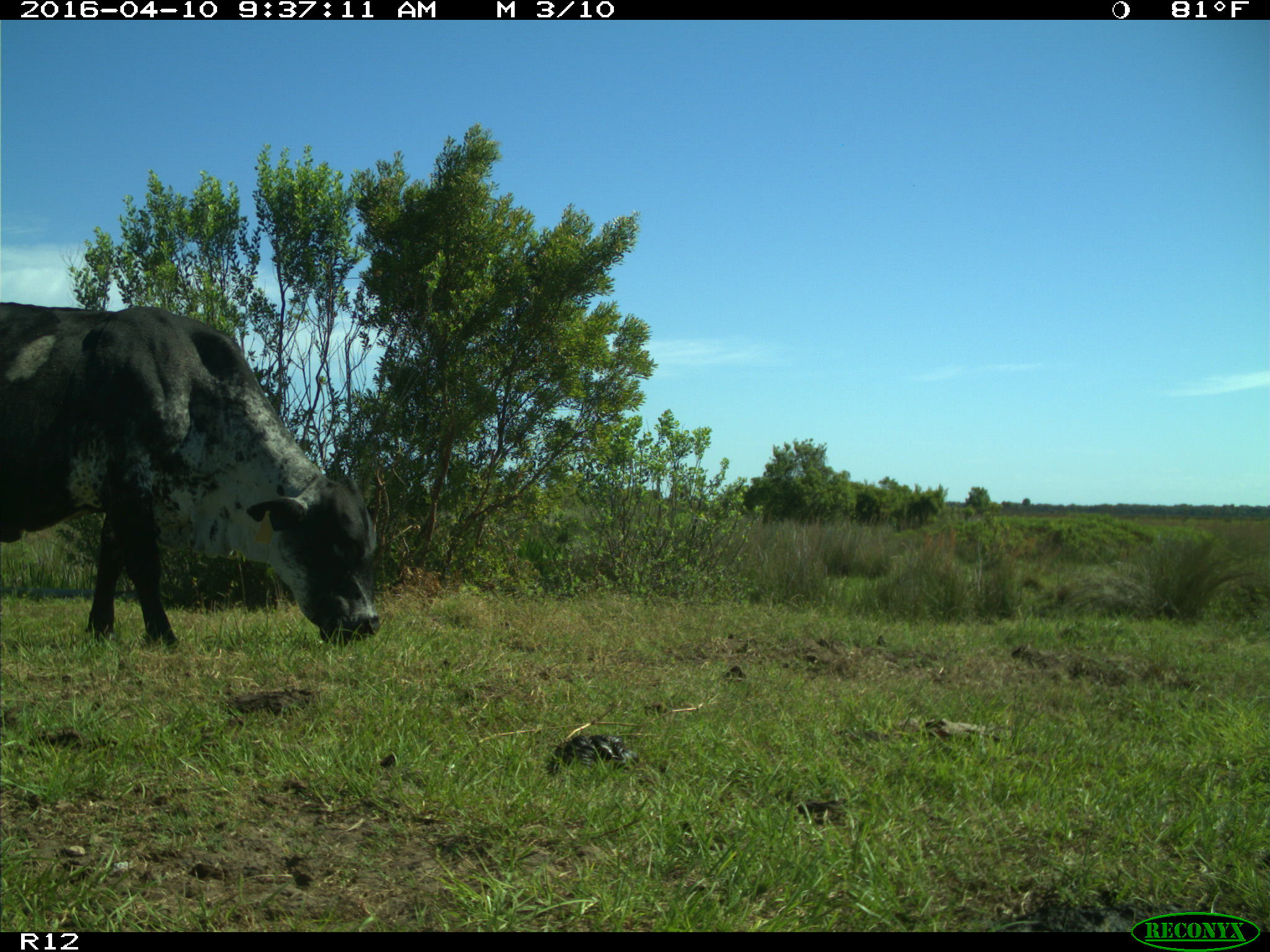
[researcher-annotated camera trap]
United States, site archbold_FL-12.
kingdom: Animalia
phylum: Chordata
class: Mammalia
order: Artiodactyla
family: Bovidae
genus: Bos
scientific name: Bos taurus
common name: domestic cow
Bos taurus (domestic cow).